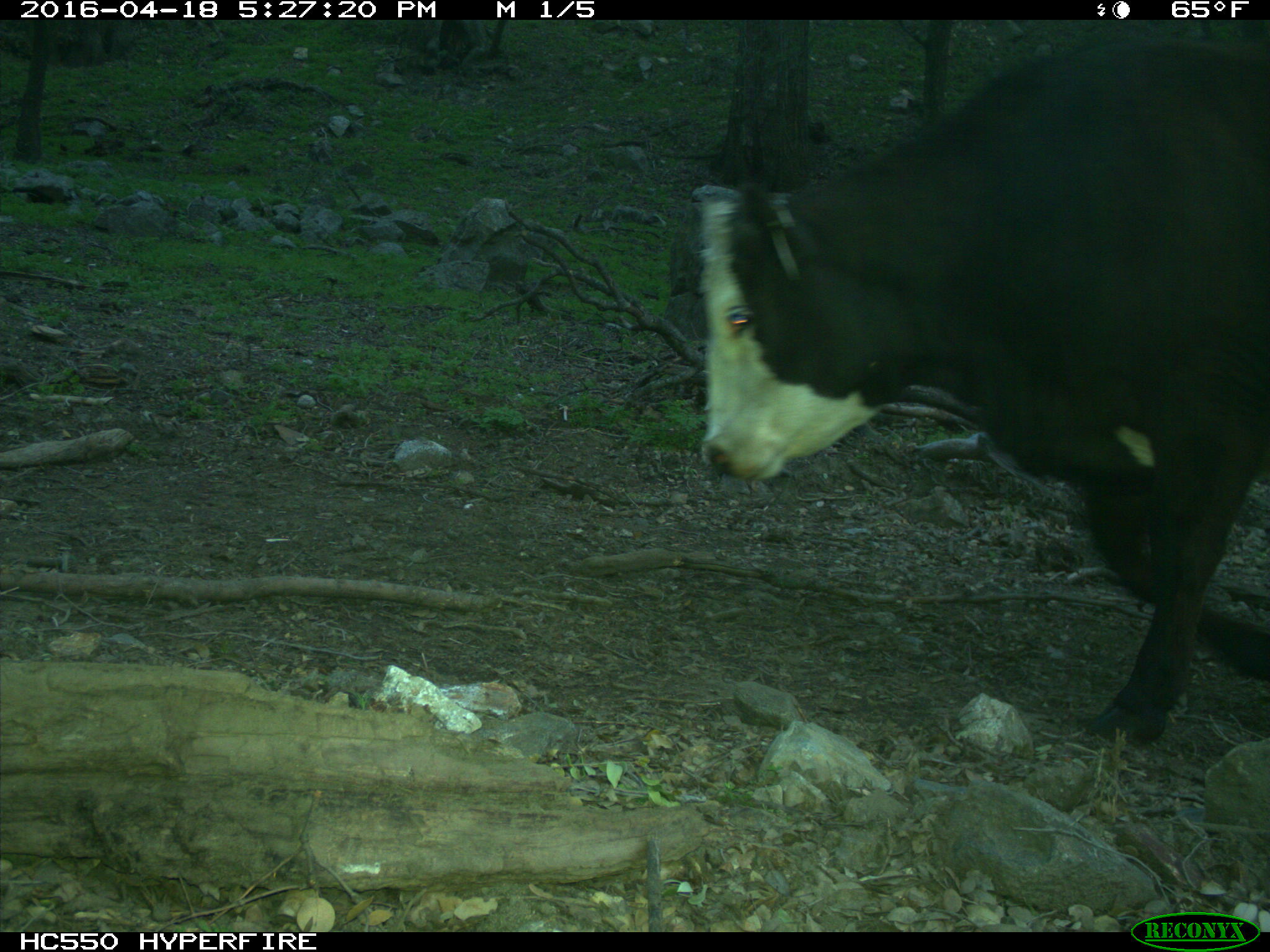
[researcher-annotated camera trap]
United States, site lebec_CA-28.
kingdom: Animalia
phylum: Chordata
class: Mammalia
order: Artiodactyla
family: Bovidae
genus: Bos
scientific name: Bos taurus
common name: domestic cow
Bos taurus (domestic cow).